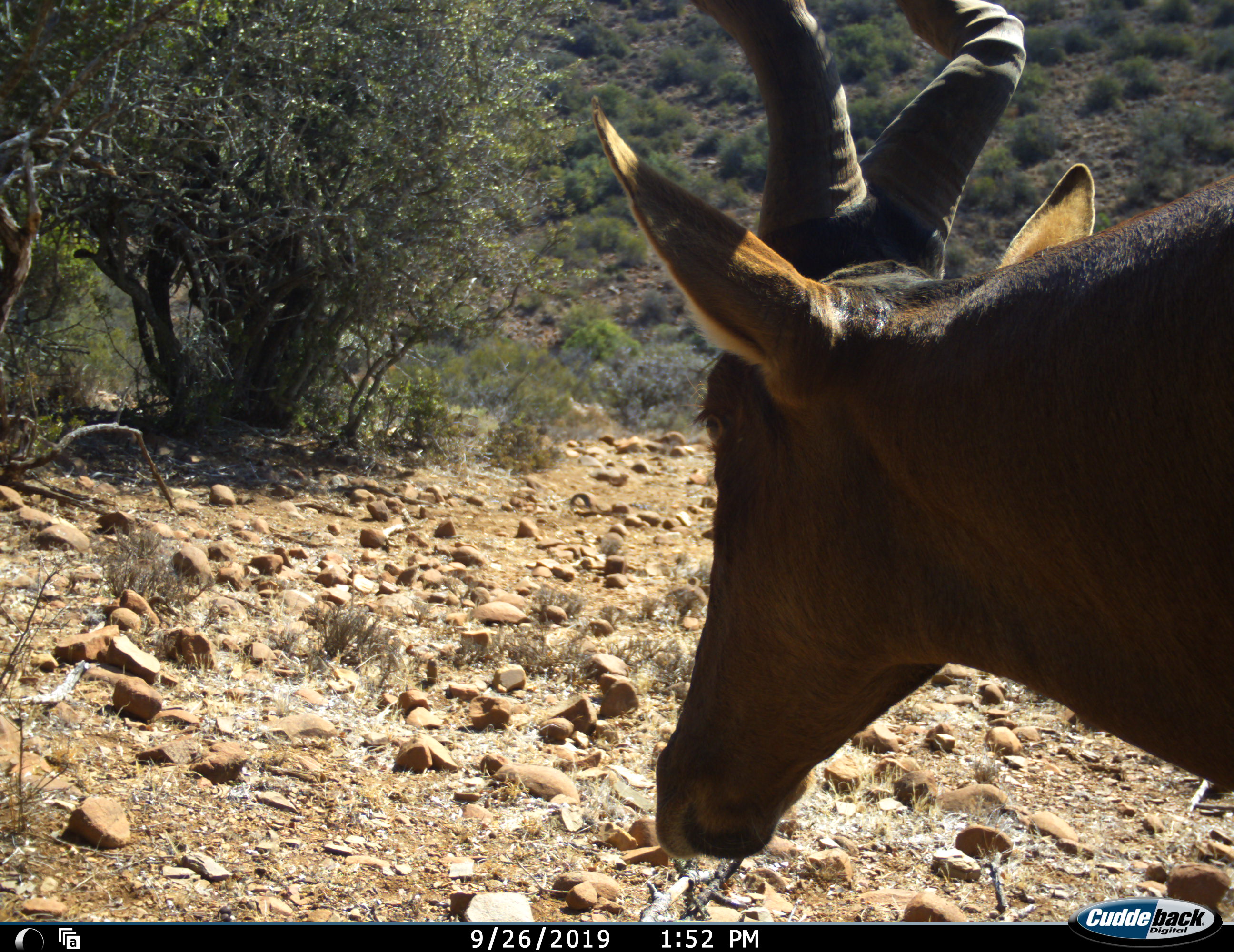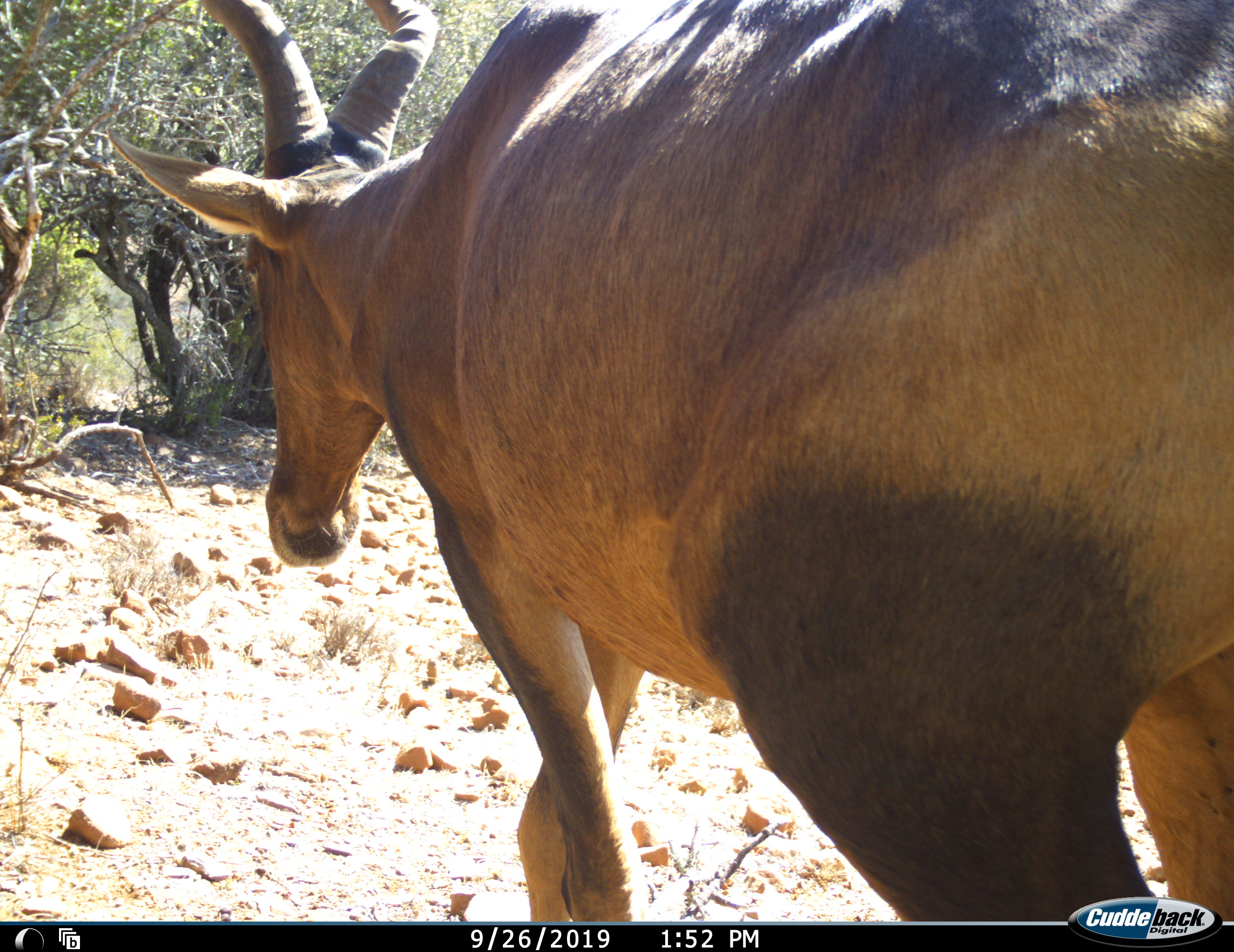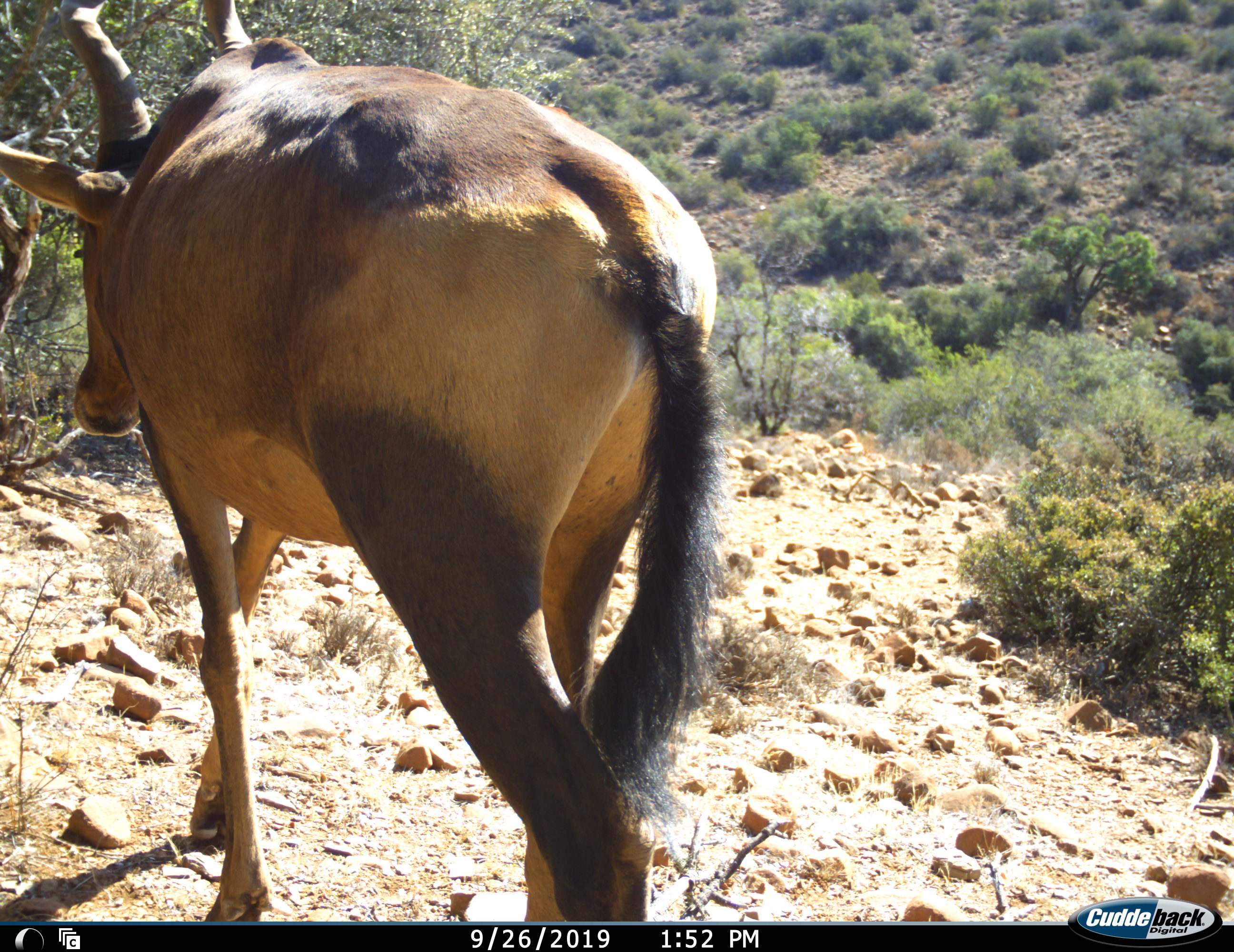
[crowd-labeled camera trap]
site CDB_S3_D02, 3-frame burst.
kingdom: Animalia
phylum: Chordata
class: Mammalia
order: Artiodactyla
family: Bovidae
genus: Alcelaphus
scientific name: Alcelaphus buselaphus caama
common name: red hartebeest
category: hartebeestred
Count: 1.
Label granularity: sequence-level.